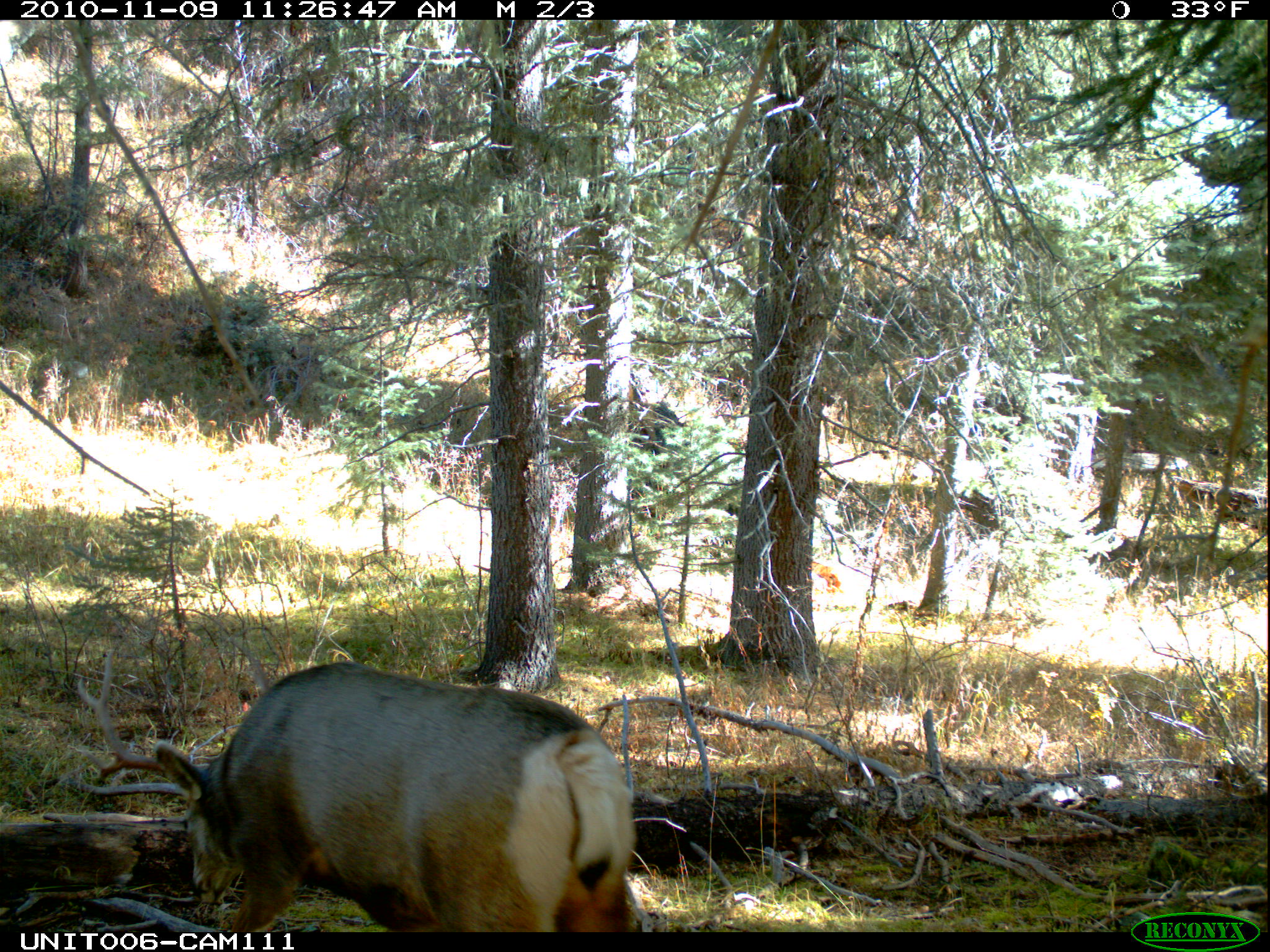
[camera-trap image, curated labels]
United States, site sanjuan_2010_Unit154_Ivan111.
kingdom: Animalia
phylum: Chordata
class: Mammalia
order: Artiodactyla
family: Cervidae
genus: Odocoileus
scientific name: Odocoileus hemionus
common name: mule deer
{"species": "Odocoileus hemionus (mule deer)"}